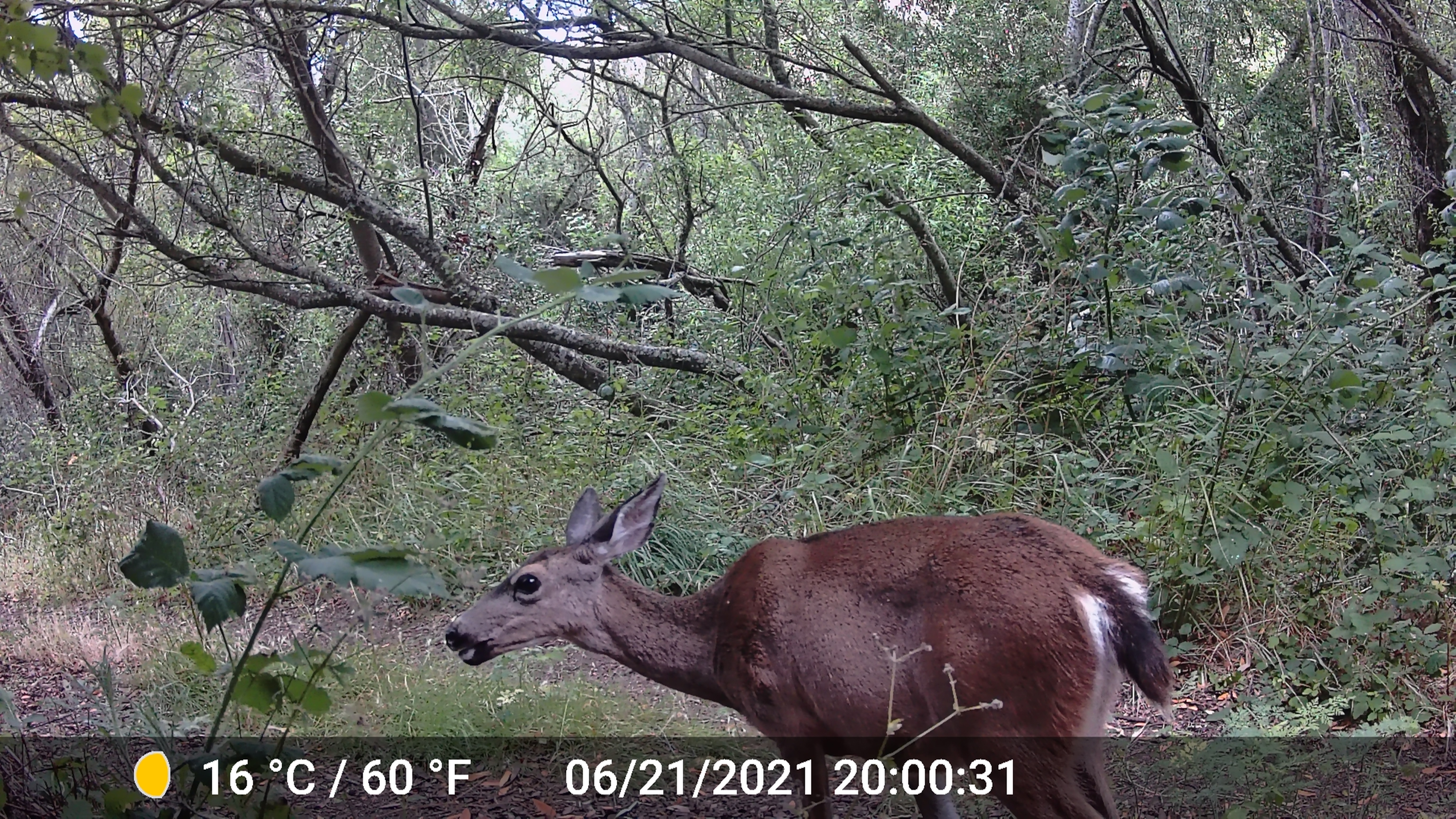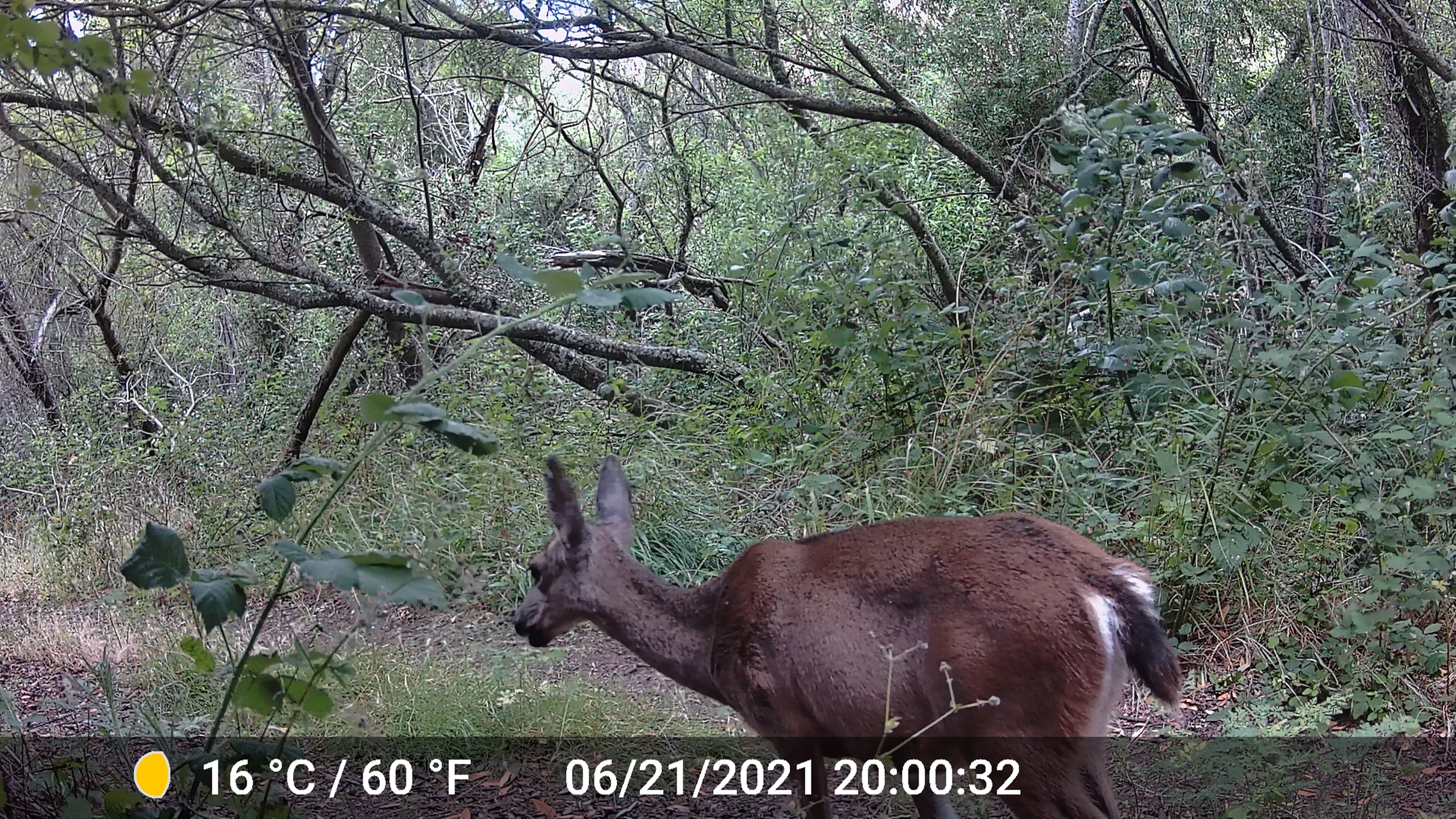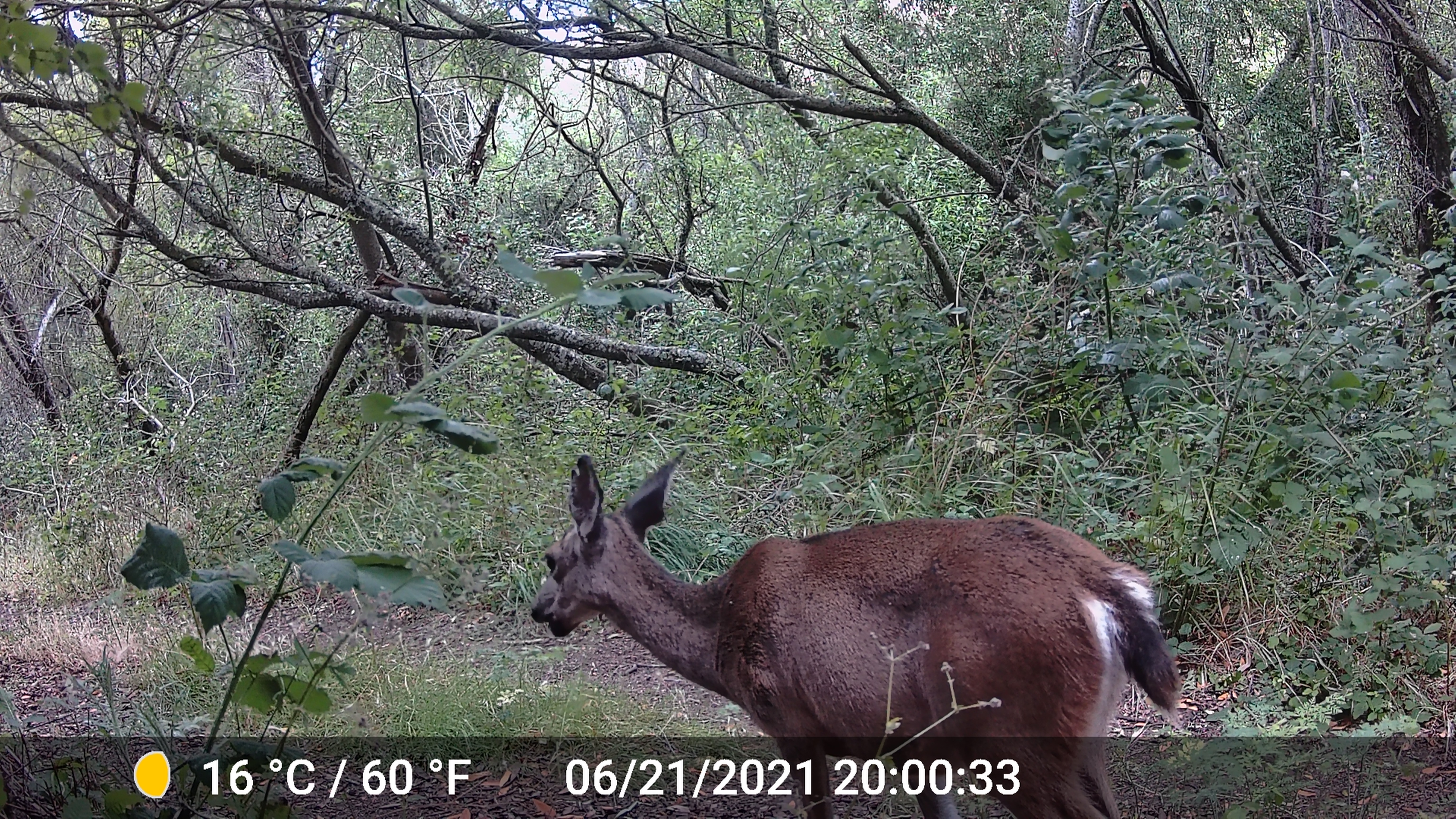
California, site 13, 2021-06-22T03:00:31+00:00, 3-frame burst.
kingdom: Animalia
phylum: Chordata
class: Mammalia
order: Artiodactyla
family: Cervidae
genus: Odocoileus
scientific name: Odocoileus hemionus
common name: mule deer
Mule deer (Odocoileus hemionus).